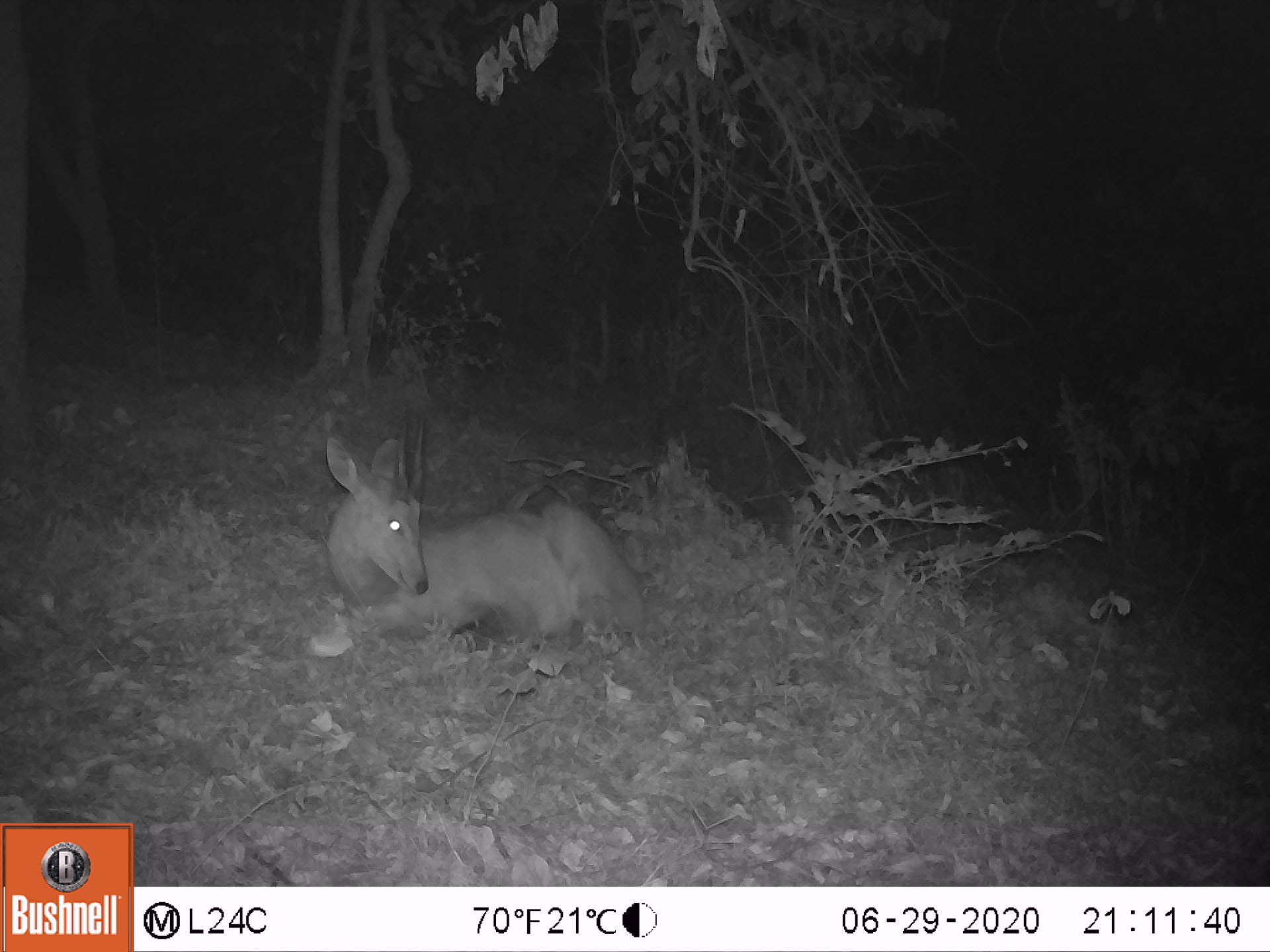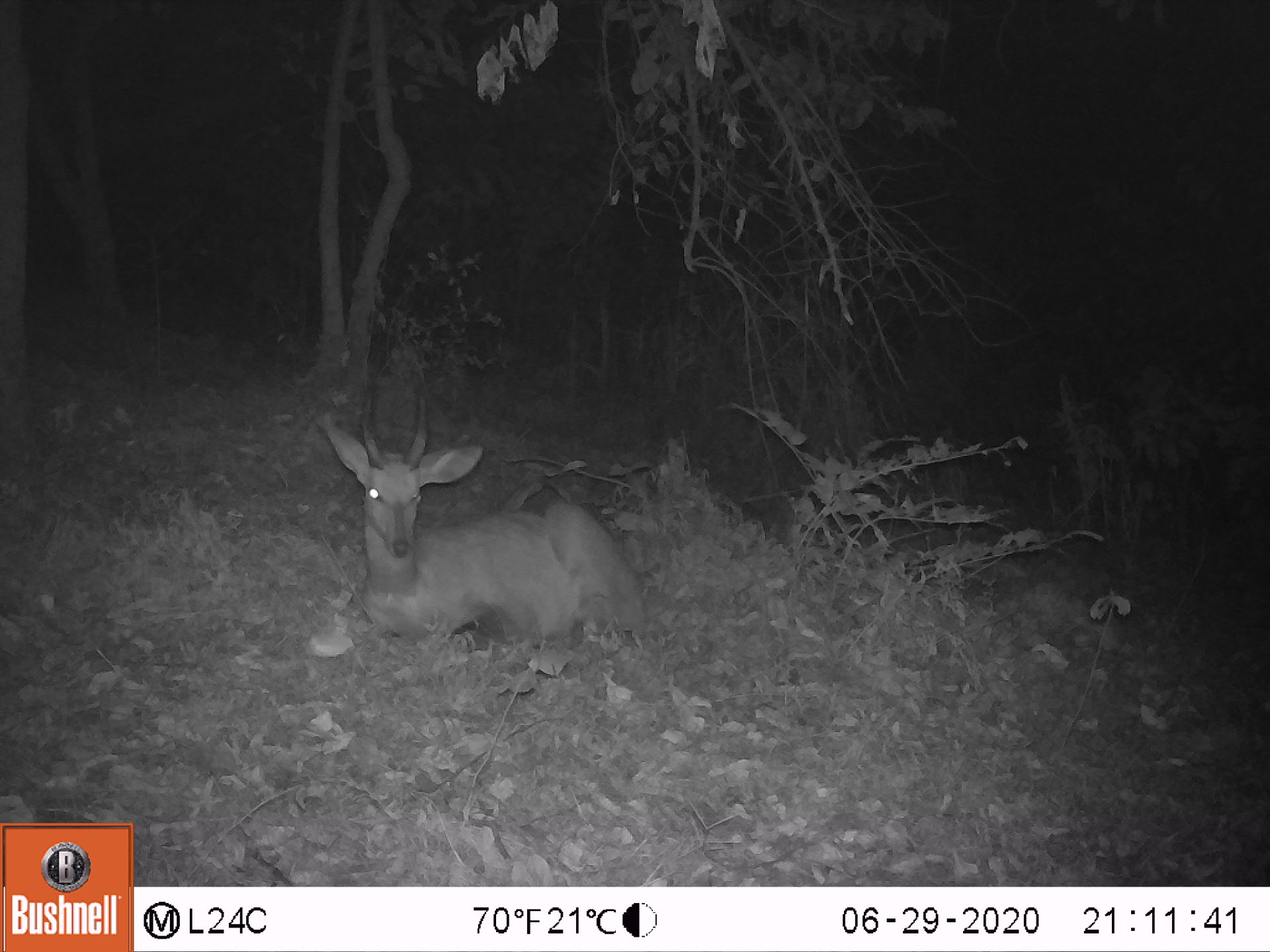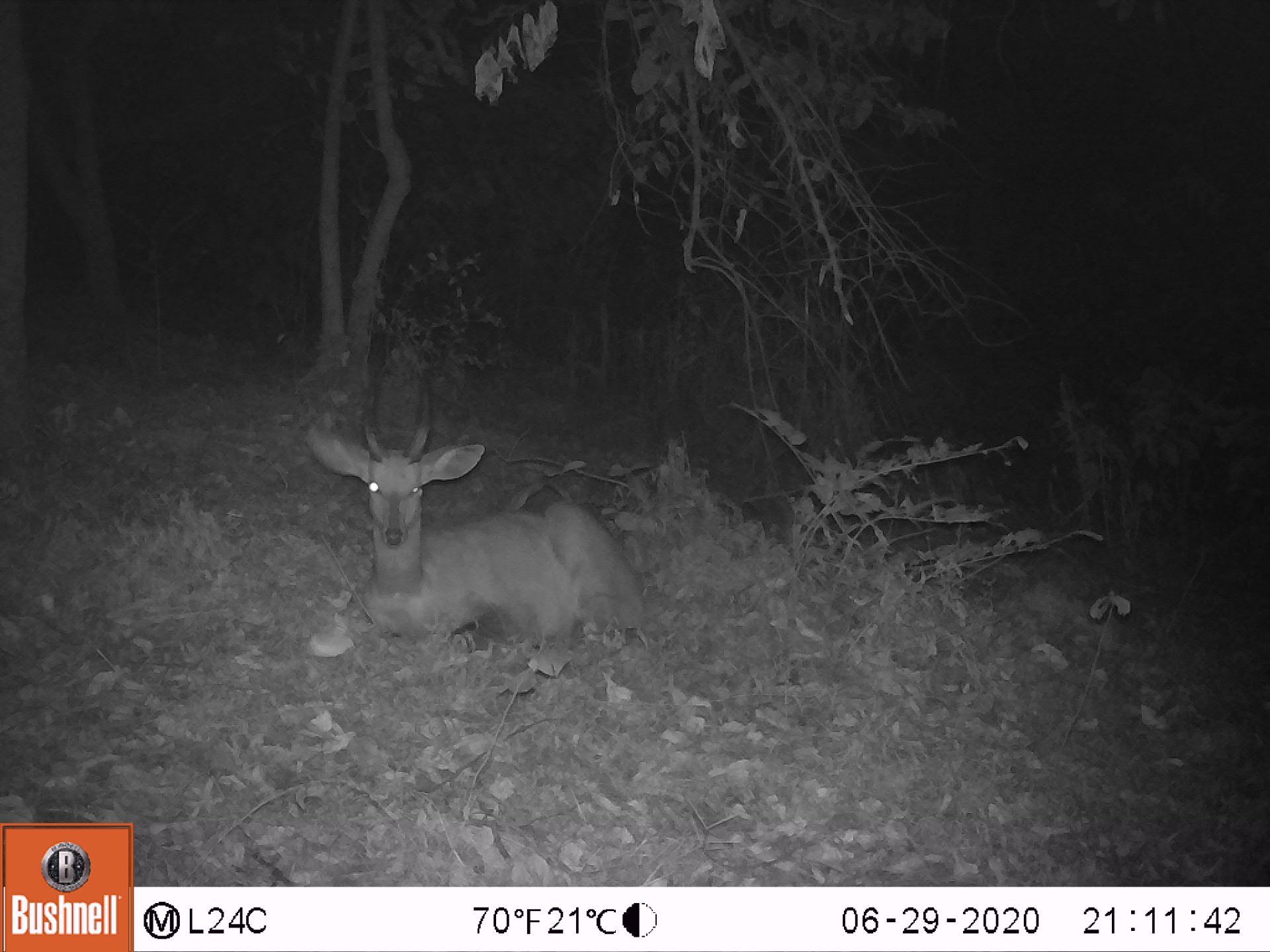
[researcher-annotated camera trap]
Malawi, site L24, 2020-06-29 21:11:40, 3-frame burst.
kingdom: Animalia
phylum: Chordata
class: Mammalia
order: Artiodactyla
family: Bovidae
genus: Tragelaphus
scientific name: Tragelaphus sylvaticus sylvaticus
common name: cape bushbuck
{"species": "cape bushbuck (Tragelaphus sylvaticus sylvaticus)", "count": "1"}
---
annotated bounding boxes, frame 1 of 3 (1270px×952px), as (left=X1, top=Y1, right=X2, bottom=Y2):
cape bushbuck: (left=316, top=406, right=651, bottom=667)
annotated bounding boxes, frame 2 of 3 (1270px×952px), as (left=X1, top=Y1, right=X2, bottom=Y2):
cape bushbuck: (left=313, top=380, right=657, bottom=655)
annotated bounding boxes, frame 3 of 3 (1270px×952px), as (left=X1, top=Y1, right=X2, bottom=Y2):
cape bushbuck: (left=302, top=372, right=655, bottom=651)